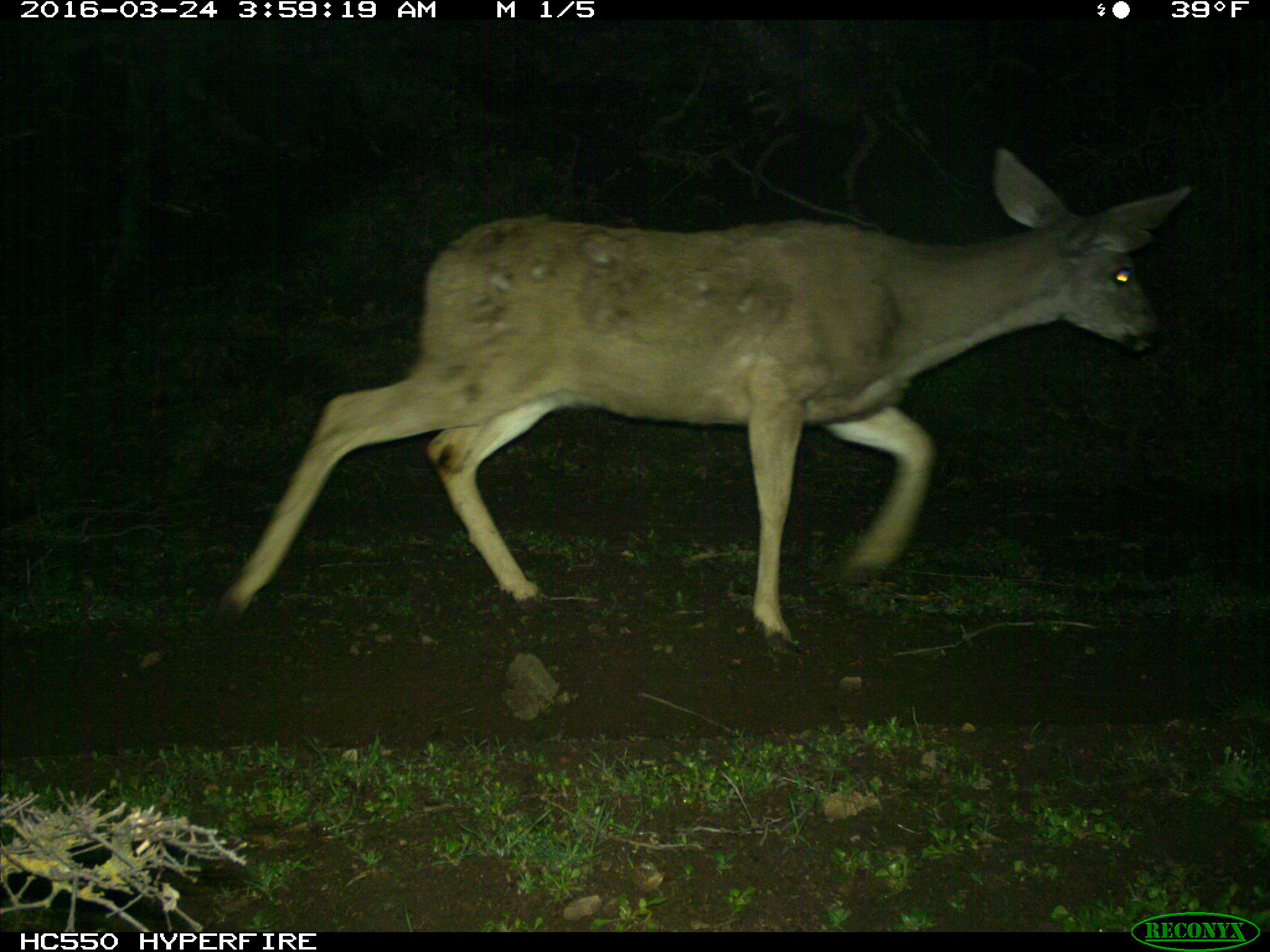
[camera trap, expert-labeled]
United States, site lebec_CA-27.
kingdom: Animalia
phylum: Chordata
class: Mammalia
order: Artiodactyla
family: Cervidae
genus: Odocoileus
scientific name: Odocoileus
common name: deer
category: unidentified deer